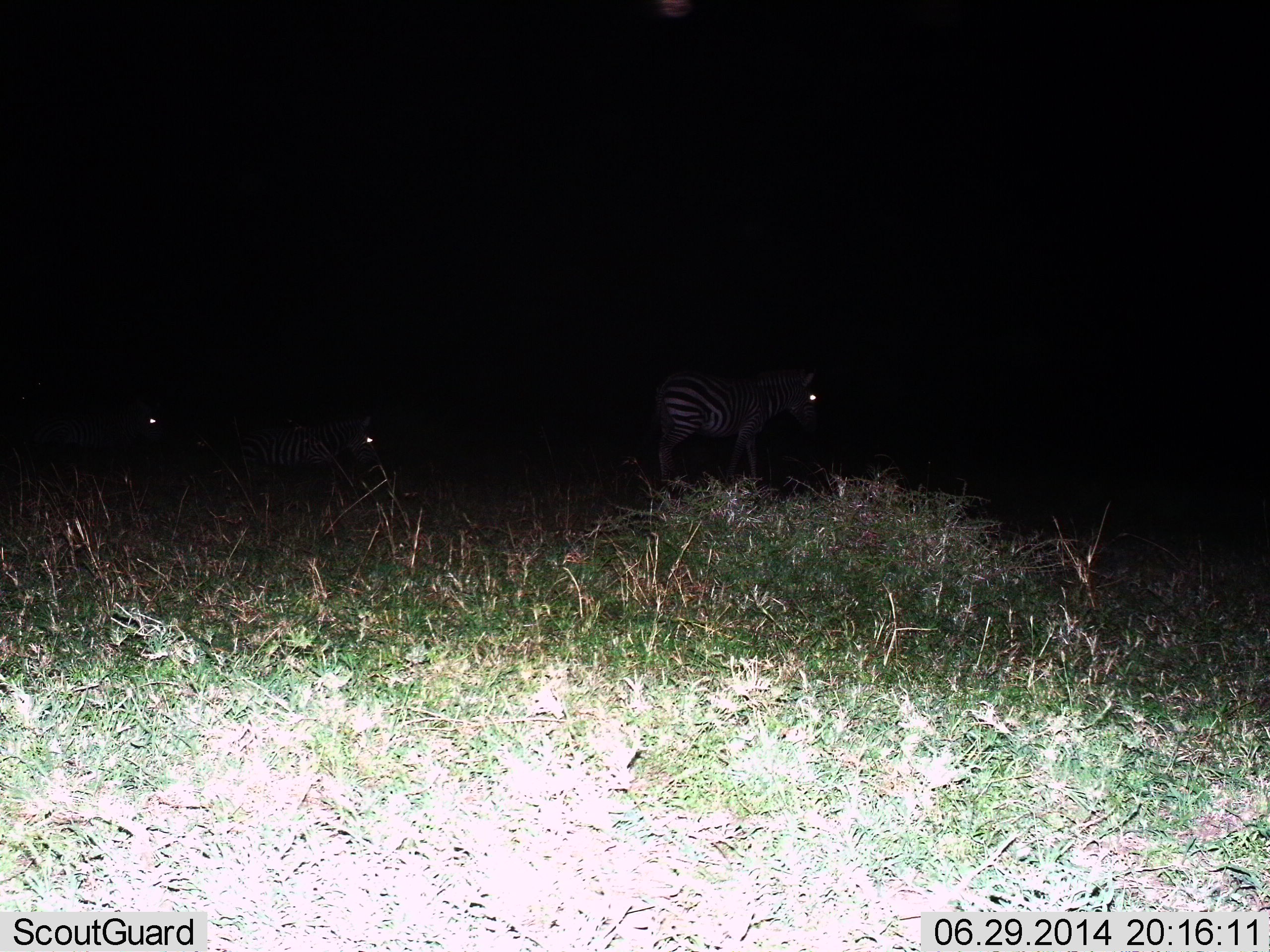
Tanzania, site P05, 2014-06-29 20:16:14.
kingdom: Animalia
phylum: Chordata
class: Mammalia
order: Perissodactyla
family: Equidae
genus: Equus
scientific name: Equus quagga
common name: plains zebra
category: zebra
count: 3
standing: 70%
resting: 20%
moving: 30%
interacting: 0%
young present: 0%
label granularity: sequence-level